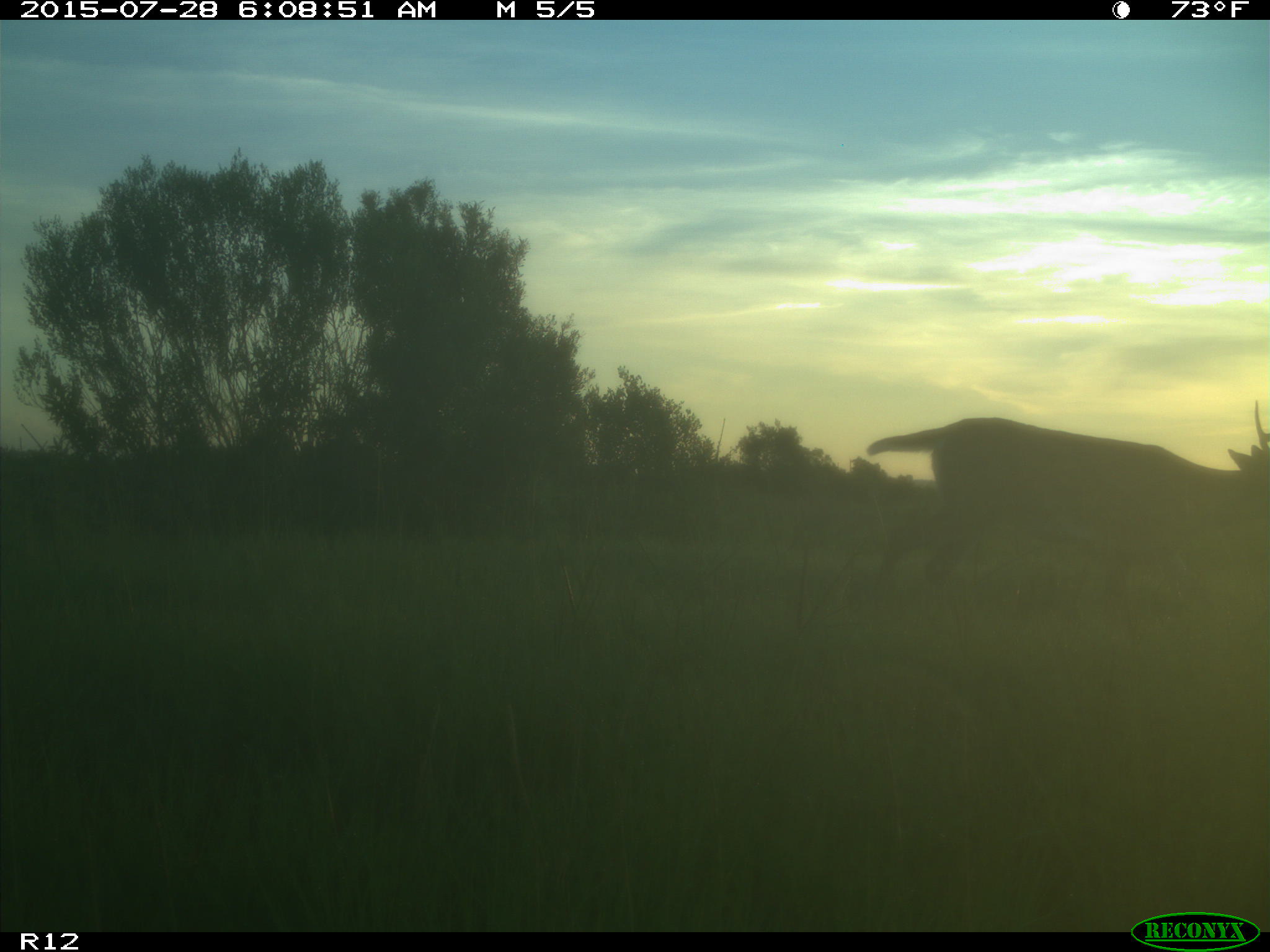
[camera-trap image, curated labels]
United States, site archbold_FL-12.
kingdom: Animalia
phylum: Chordata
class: Mammalia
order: Artiodactyla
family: Cervidae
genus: Odocoileus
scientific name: Odocoileus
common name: deer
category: unidentified deer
Unidentified deer (deer) (Odocoileus).